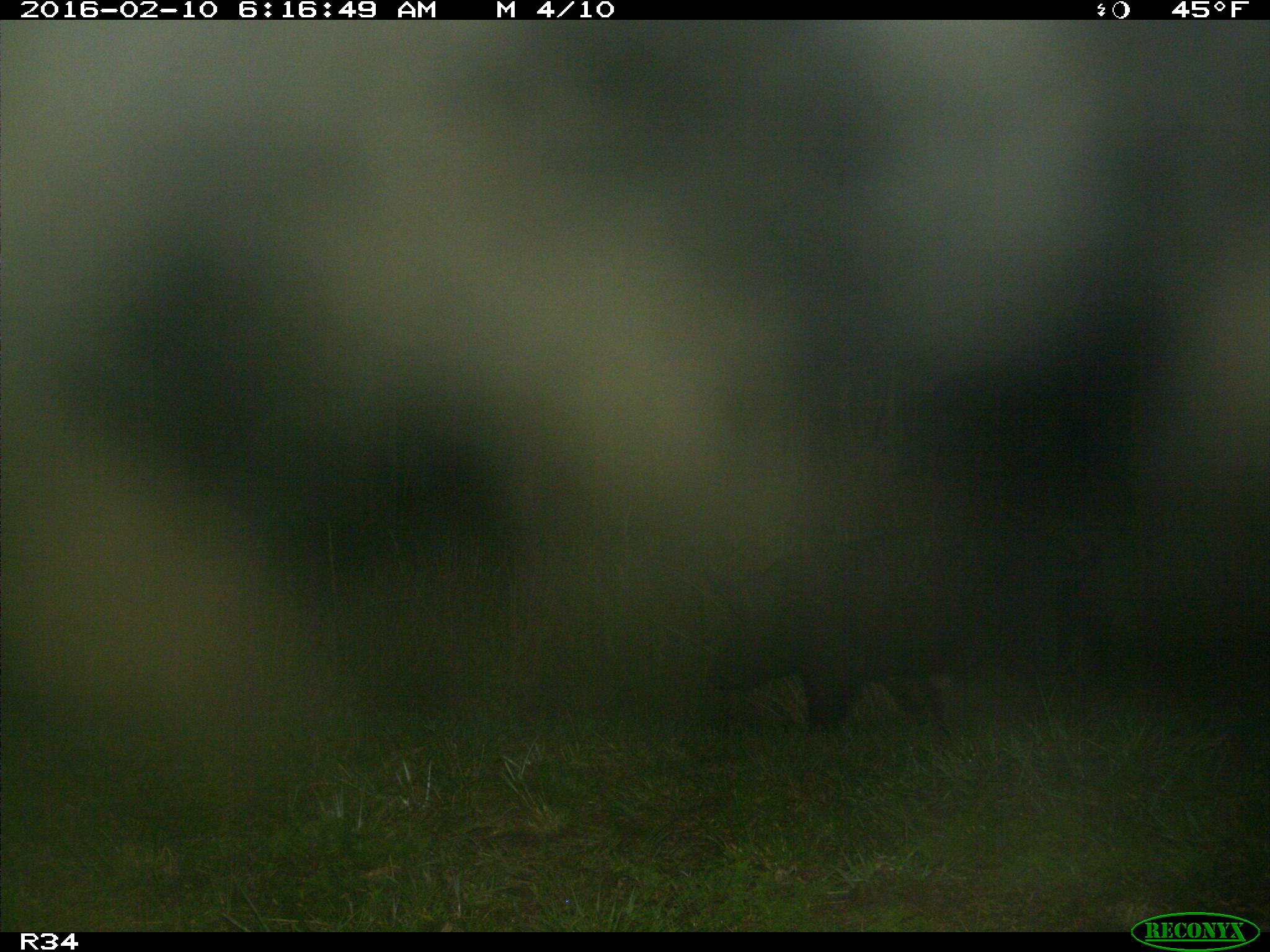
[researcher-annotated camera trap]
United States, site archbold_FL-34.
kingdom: Animalia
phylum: Chordata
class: Mammalia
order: Artiodactyla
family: Suidae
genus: Sus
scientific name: Sus scrofa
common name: wild boar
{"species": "Sus scrofa (wild boar)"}